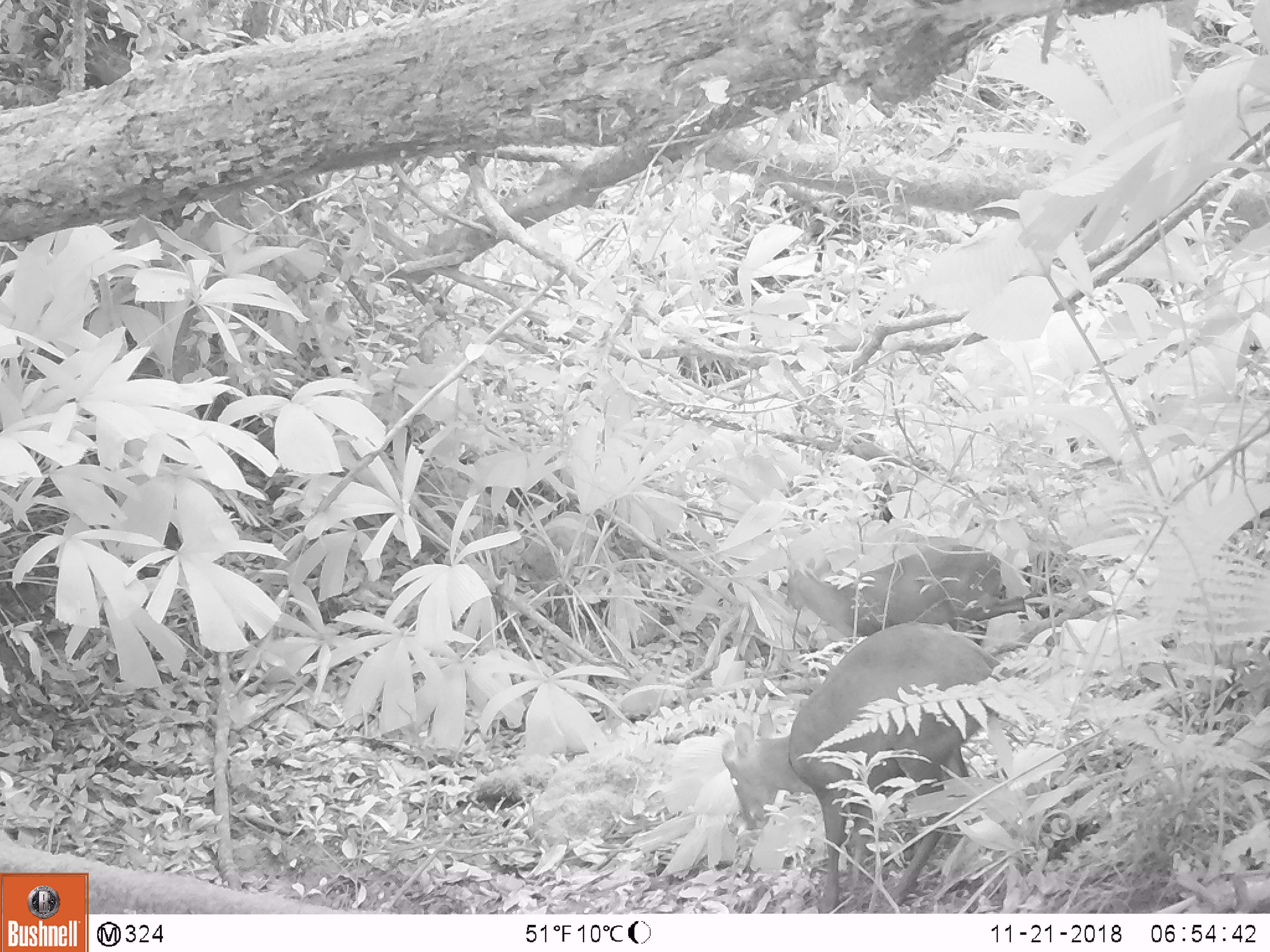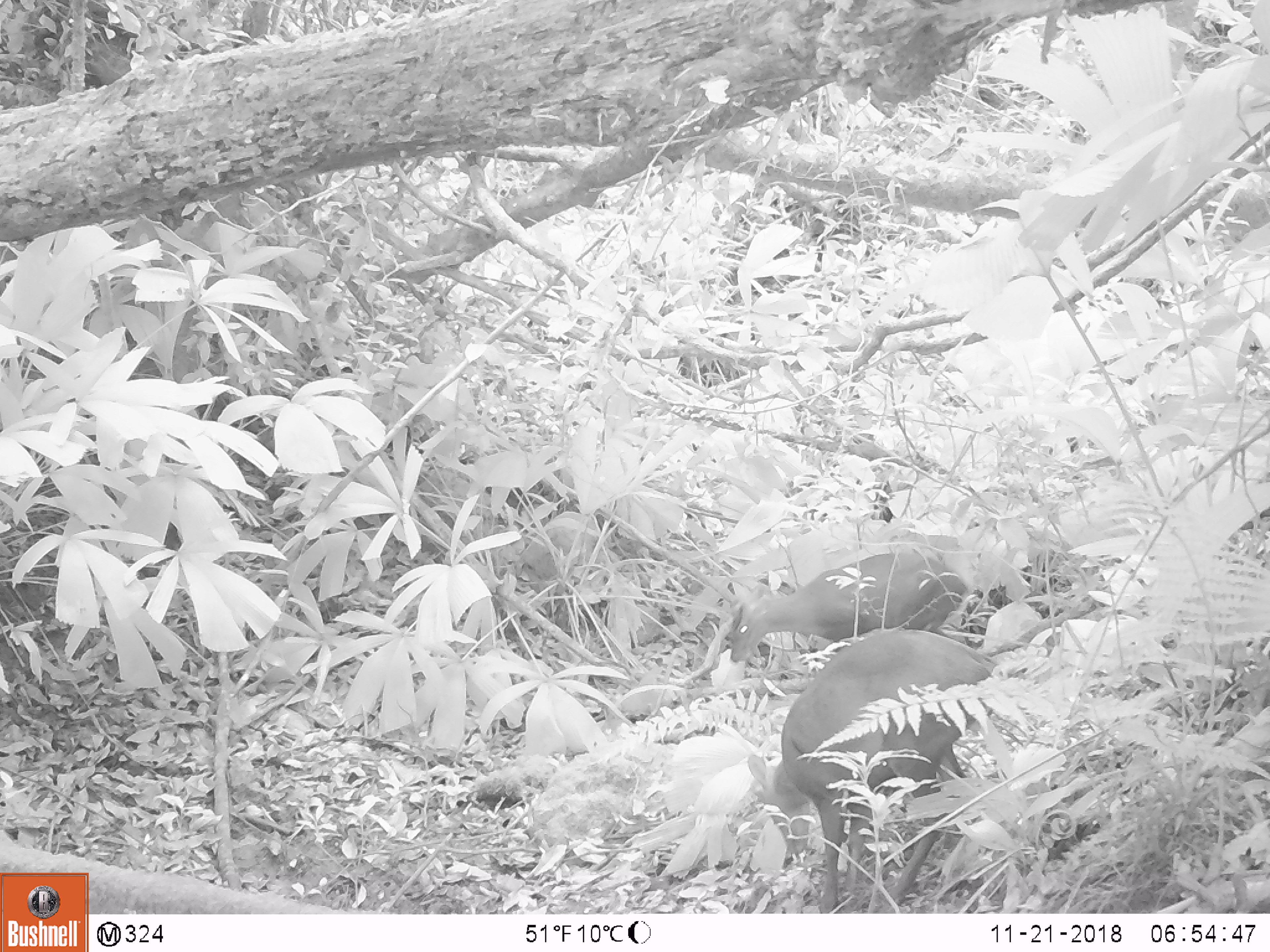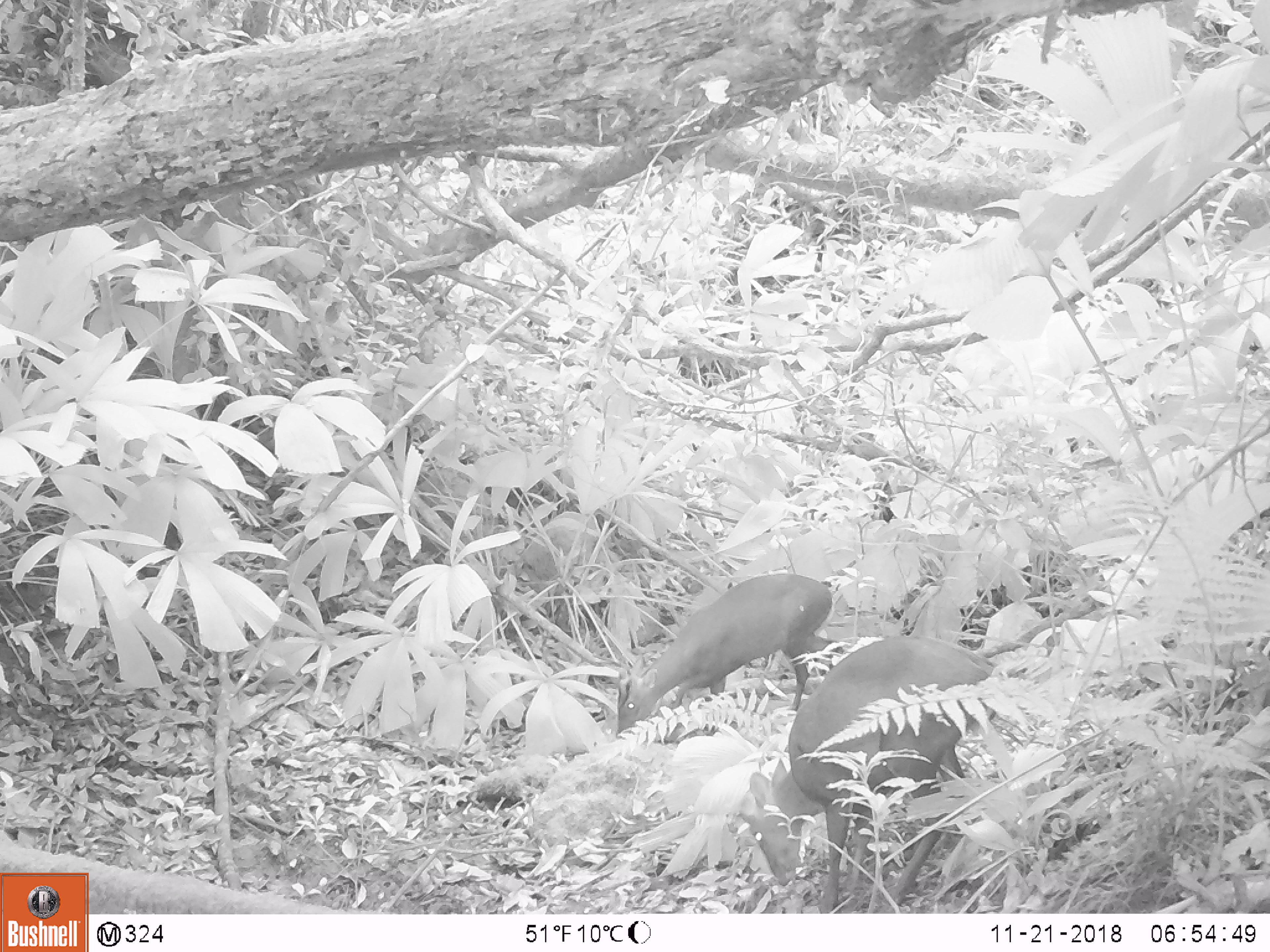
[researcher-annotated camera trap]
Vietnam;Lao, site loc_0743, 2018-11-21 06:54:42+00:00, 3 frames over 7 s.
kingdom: Animalia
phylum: Chordata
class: Mammalia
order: Artiodactyla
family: Cervidae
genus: Muntiacus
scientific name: Muntiacus rooseveltorum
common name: roosevelt's muntjac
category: roosevelts muntjac group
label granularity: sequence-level